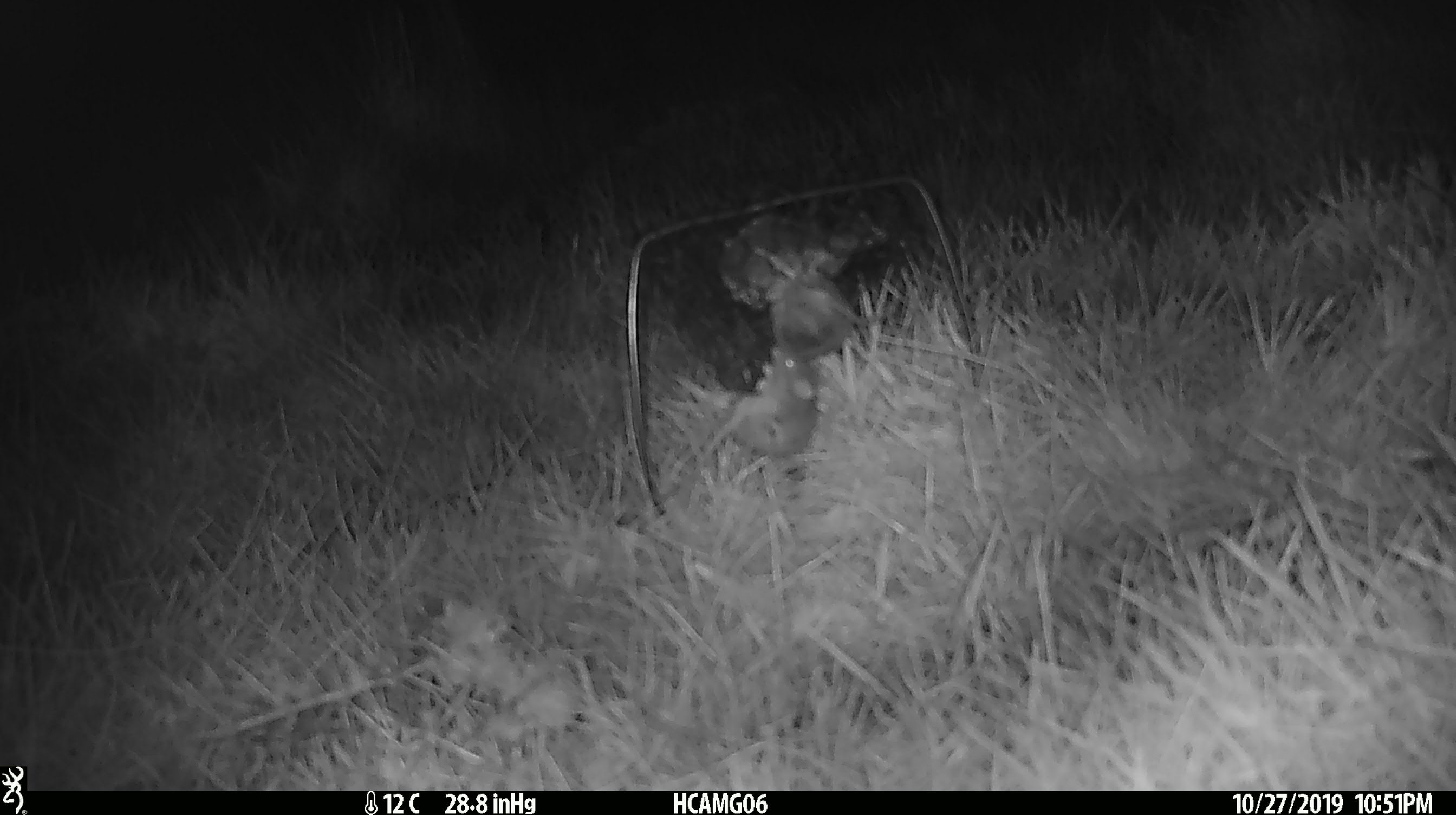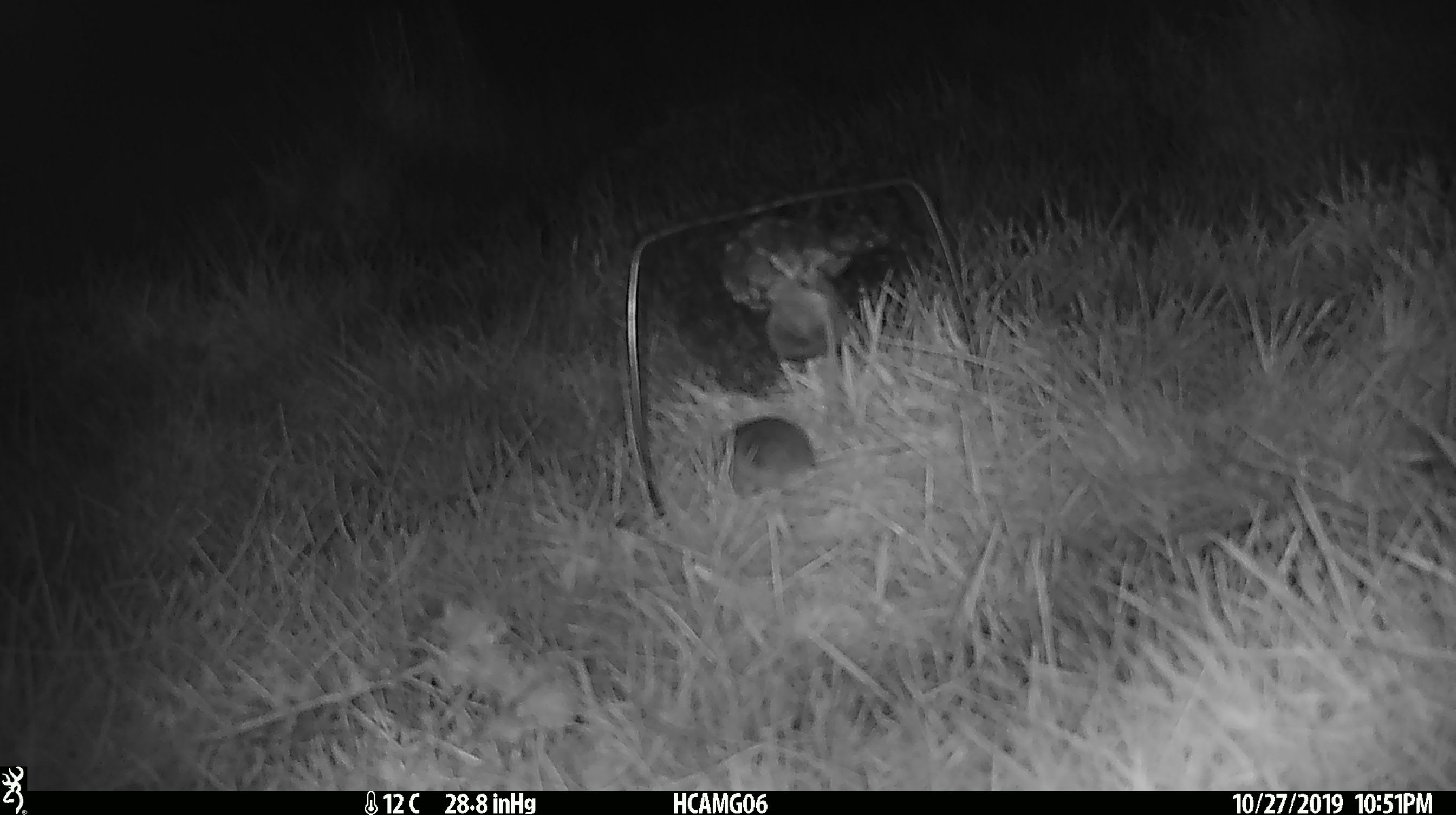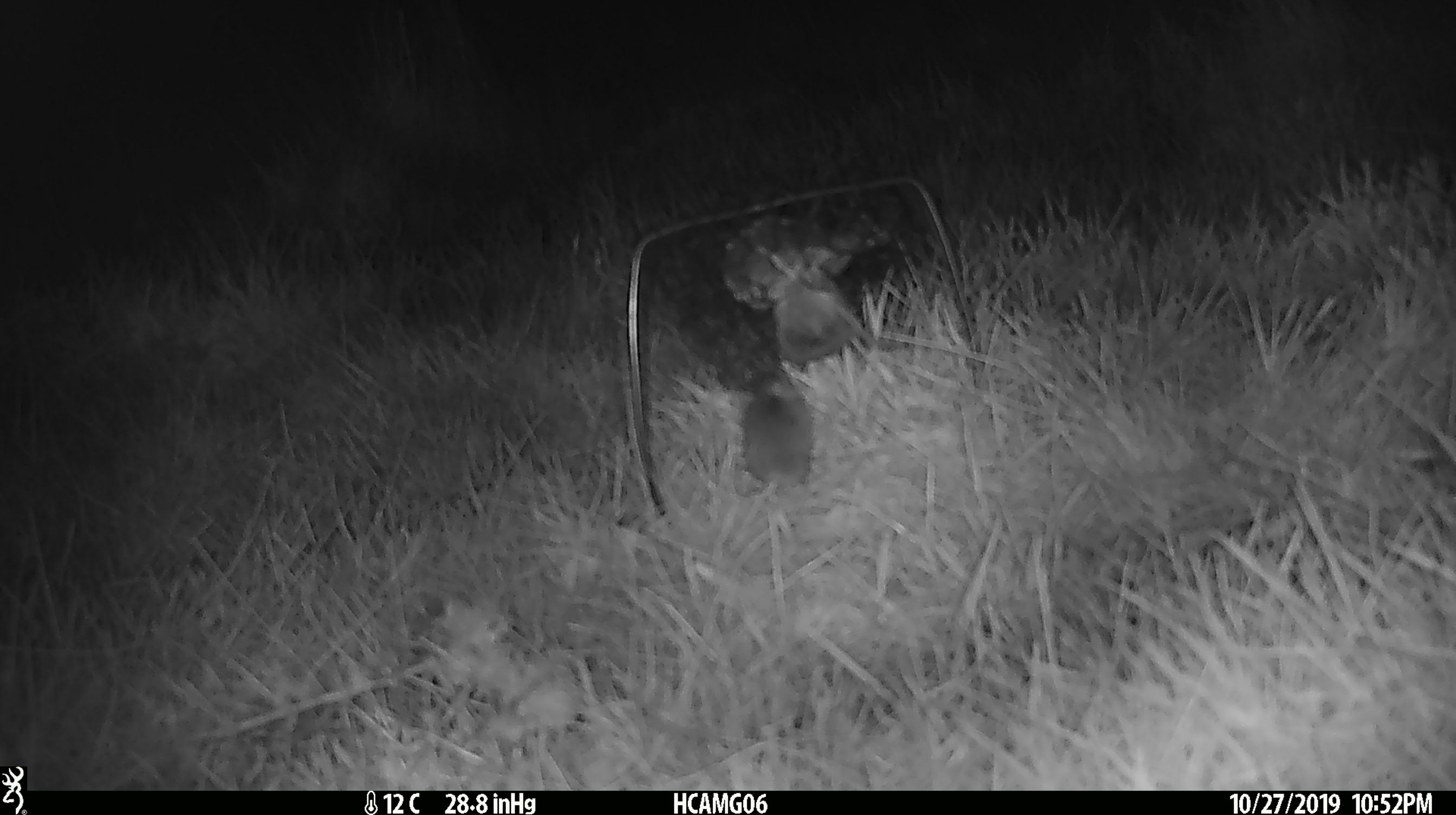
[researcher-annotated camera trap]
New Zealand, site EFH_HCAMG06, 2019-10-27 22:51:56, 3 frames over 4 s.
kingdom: Animalia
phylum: Chordata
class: Mammalia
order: Rodentia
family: Muridae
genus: Mus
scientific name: Mus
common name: mouse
Mouse (Mus).